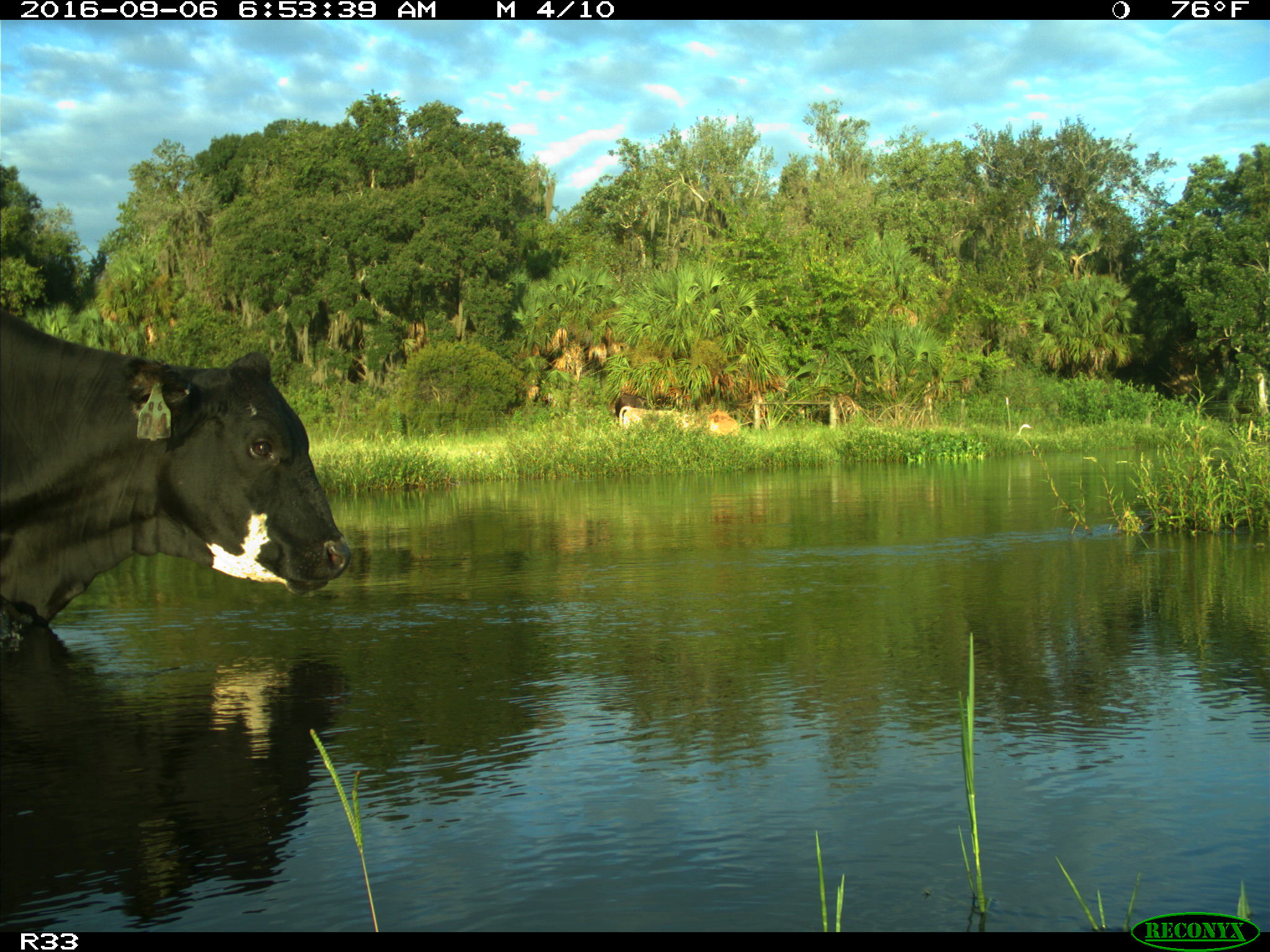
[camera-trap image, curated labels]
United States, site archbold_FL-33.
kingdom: Animalia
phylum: Chordata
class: Mammalia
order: Artiodactyla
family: Bovidae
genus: Bos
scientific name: Bos taurus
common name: domestic cow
Bos taurus (domestic cow).